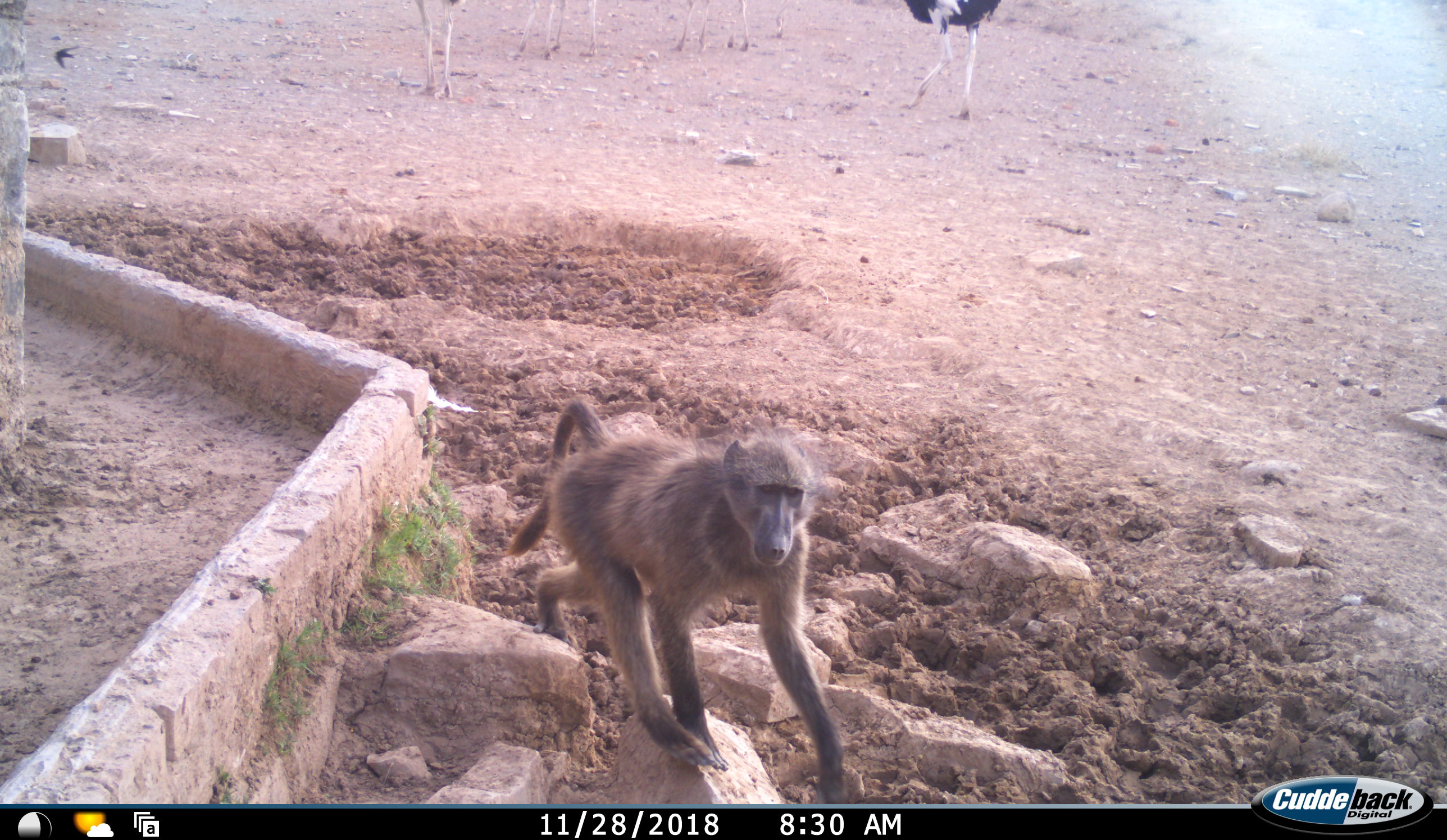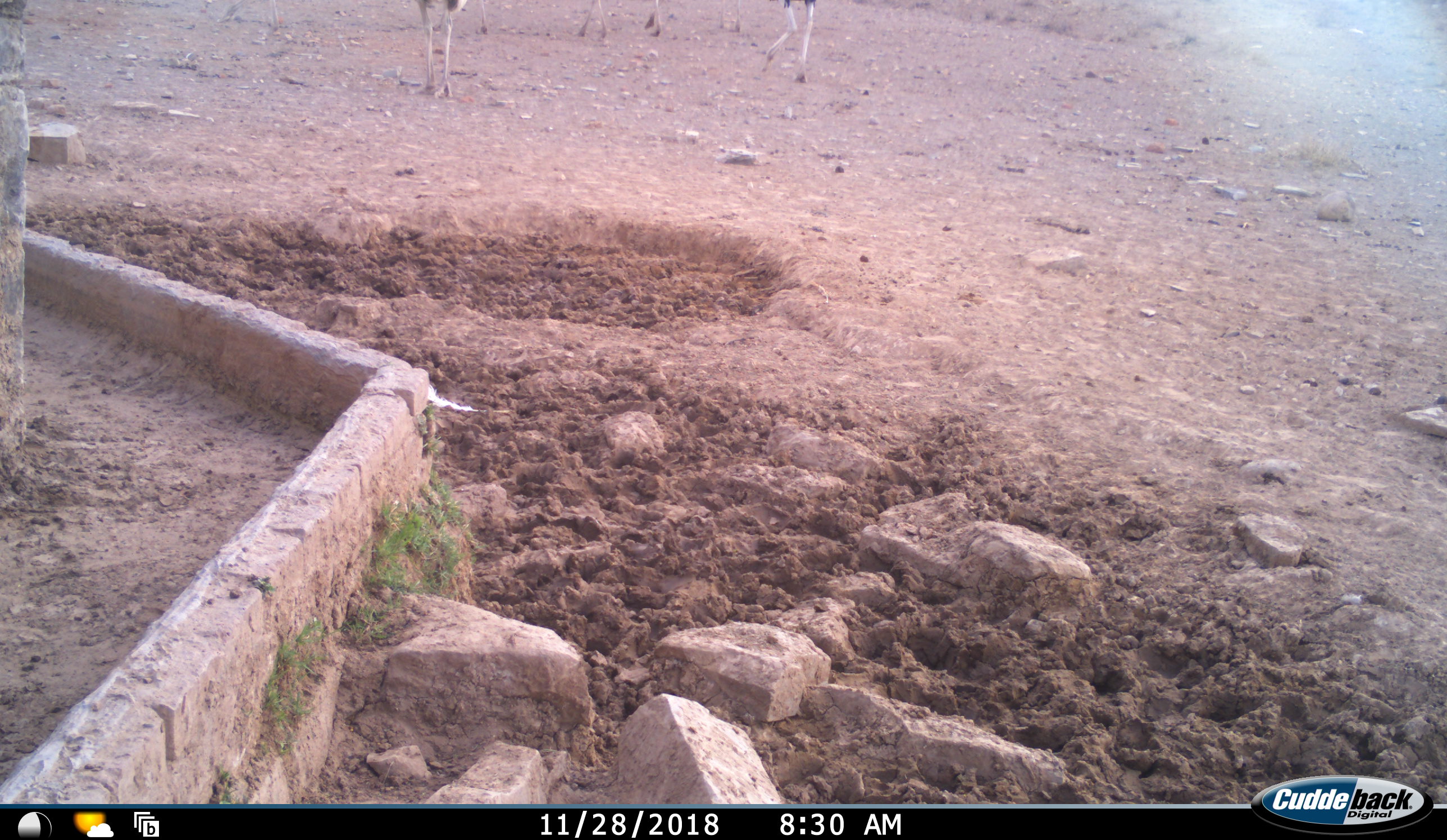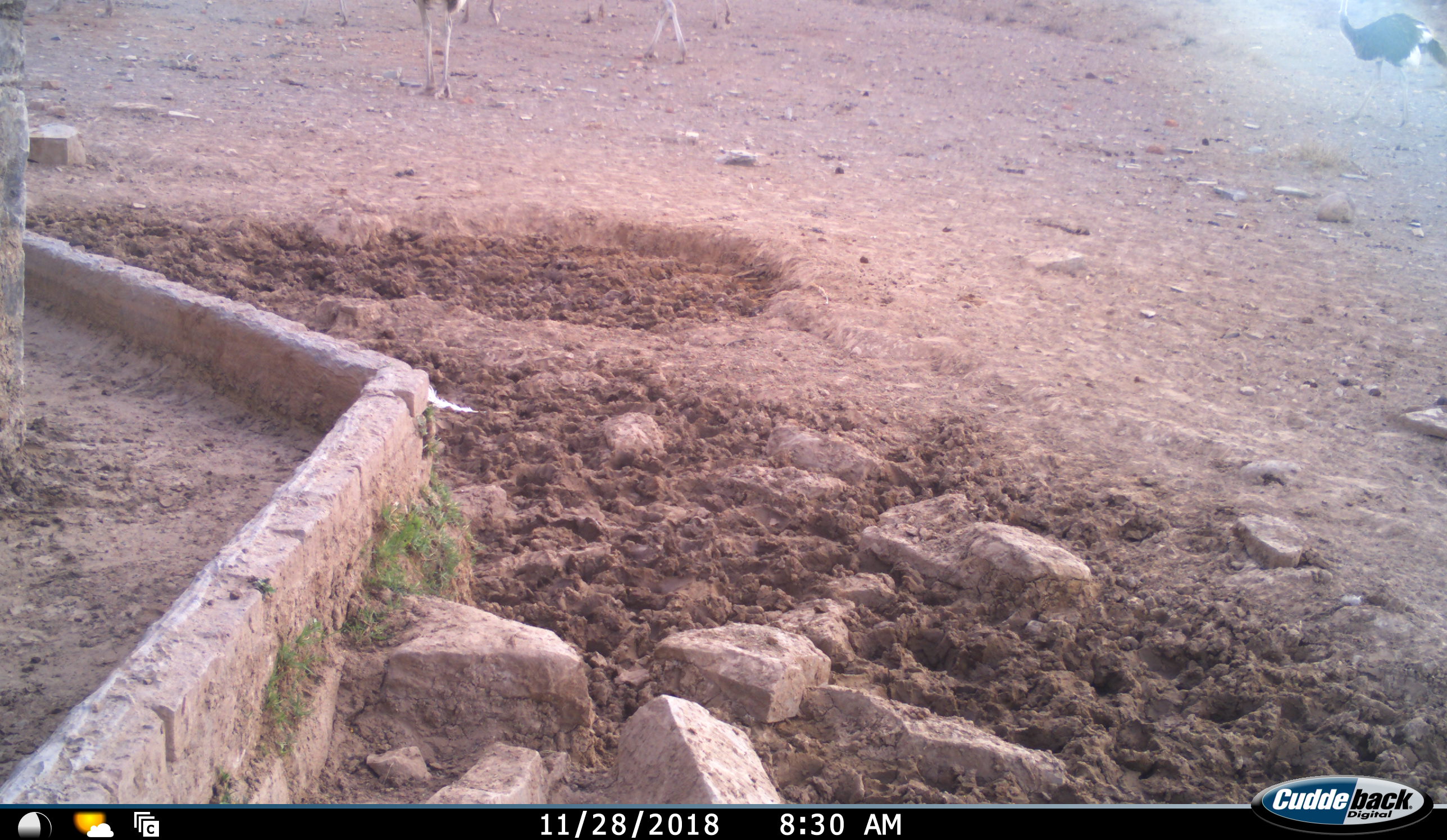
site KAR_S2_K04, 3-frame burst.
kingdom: Animalia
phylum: Chordata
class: Mammalia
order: Primates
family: Cercopithecidae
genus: Papio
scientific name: Papio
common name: baboon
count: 1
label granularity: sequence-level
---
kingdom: Animalia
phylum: Chordata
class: Aves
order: Struthioniformes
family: Struthionidae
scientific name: Struthionidae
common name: ostrich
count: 7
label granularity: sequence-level